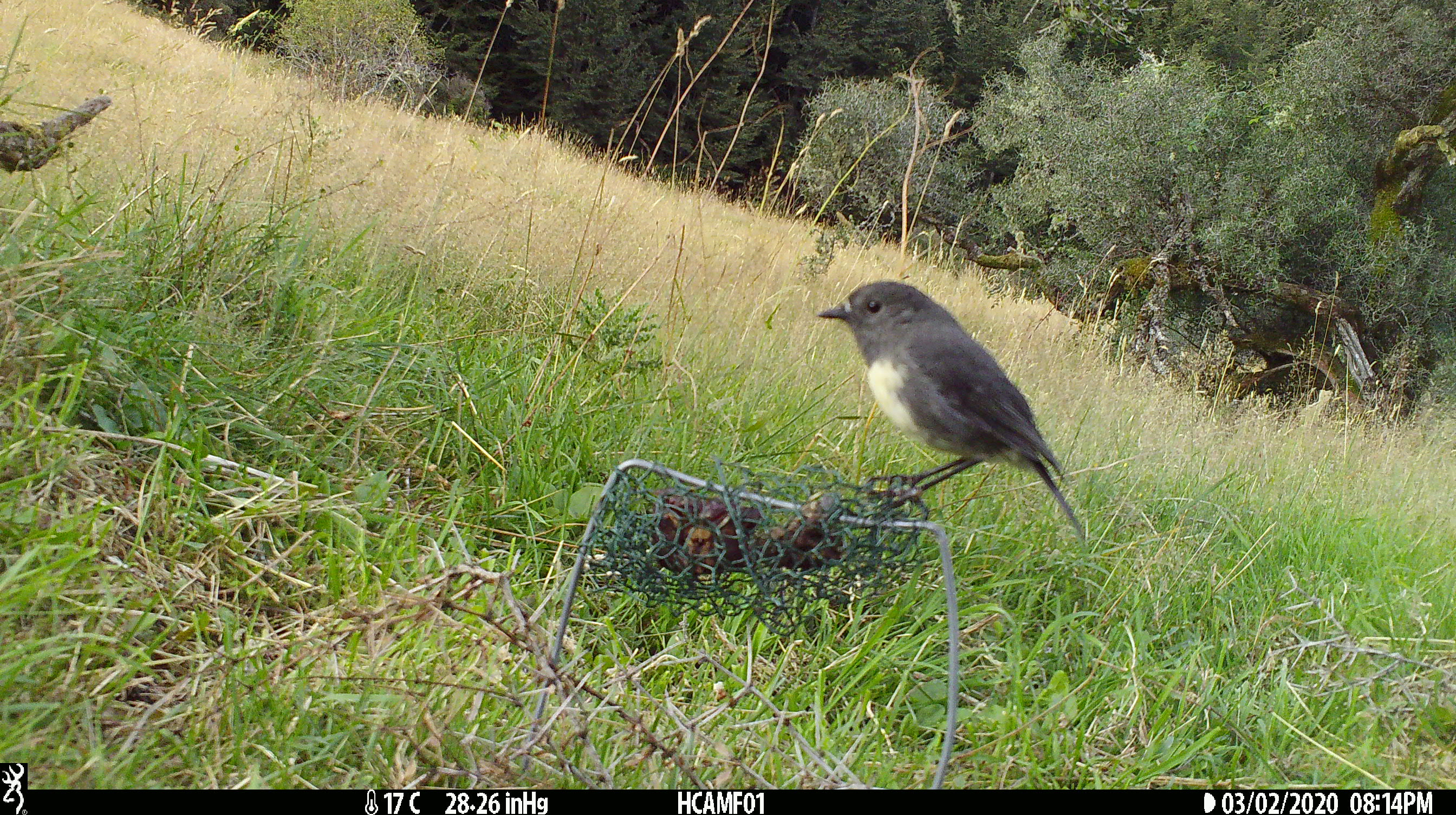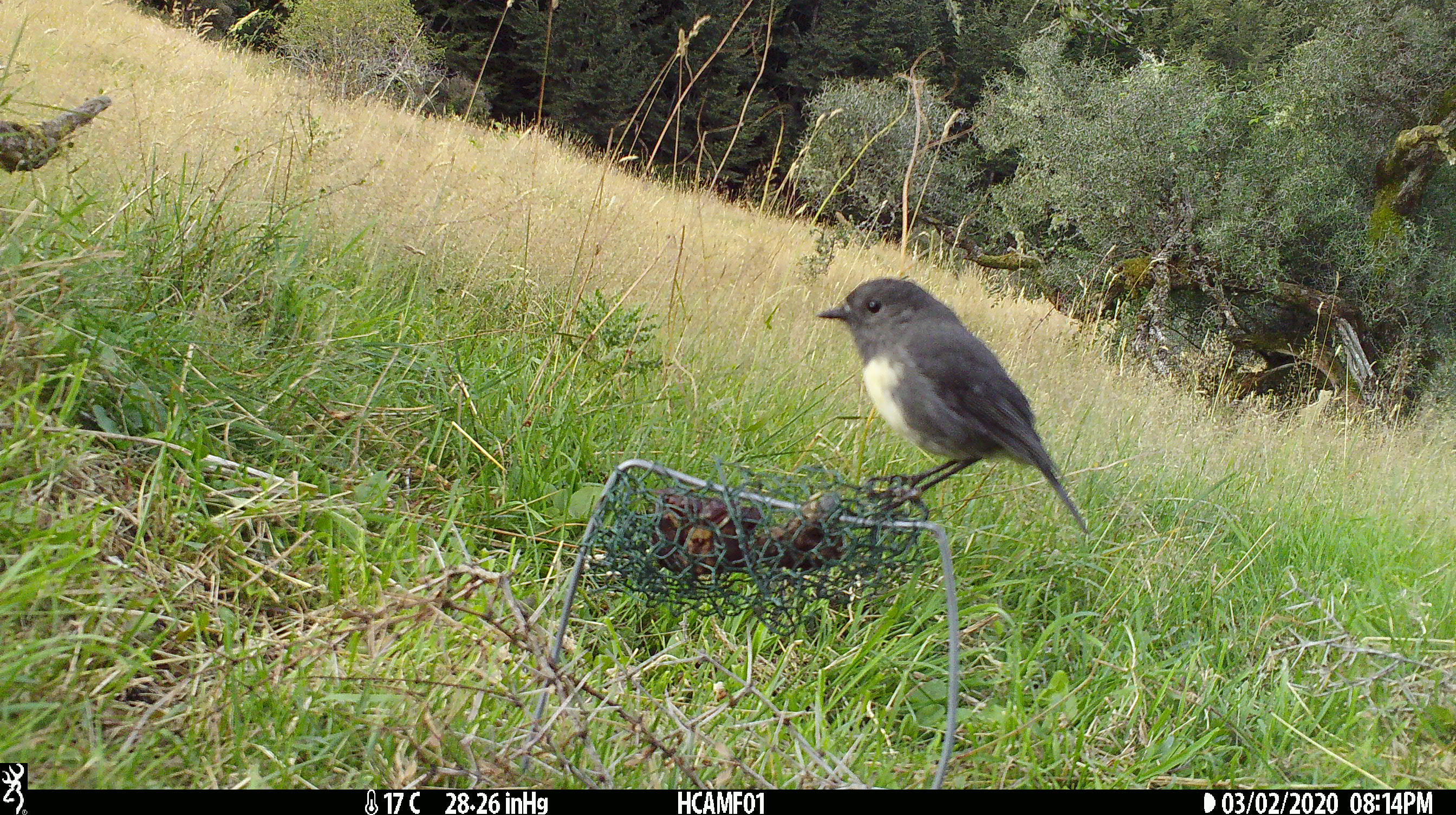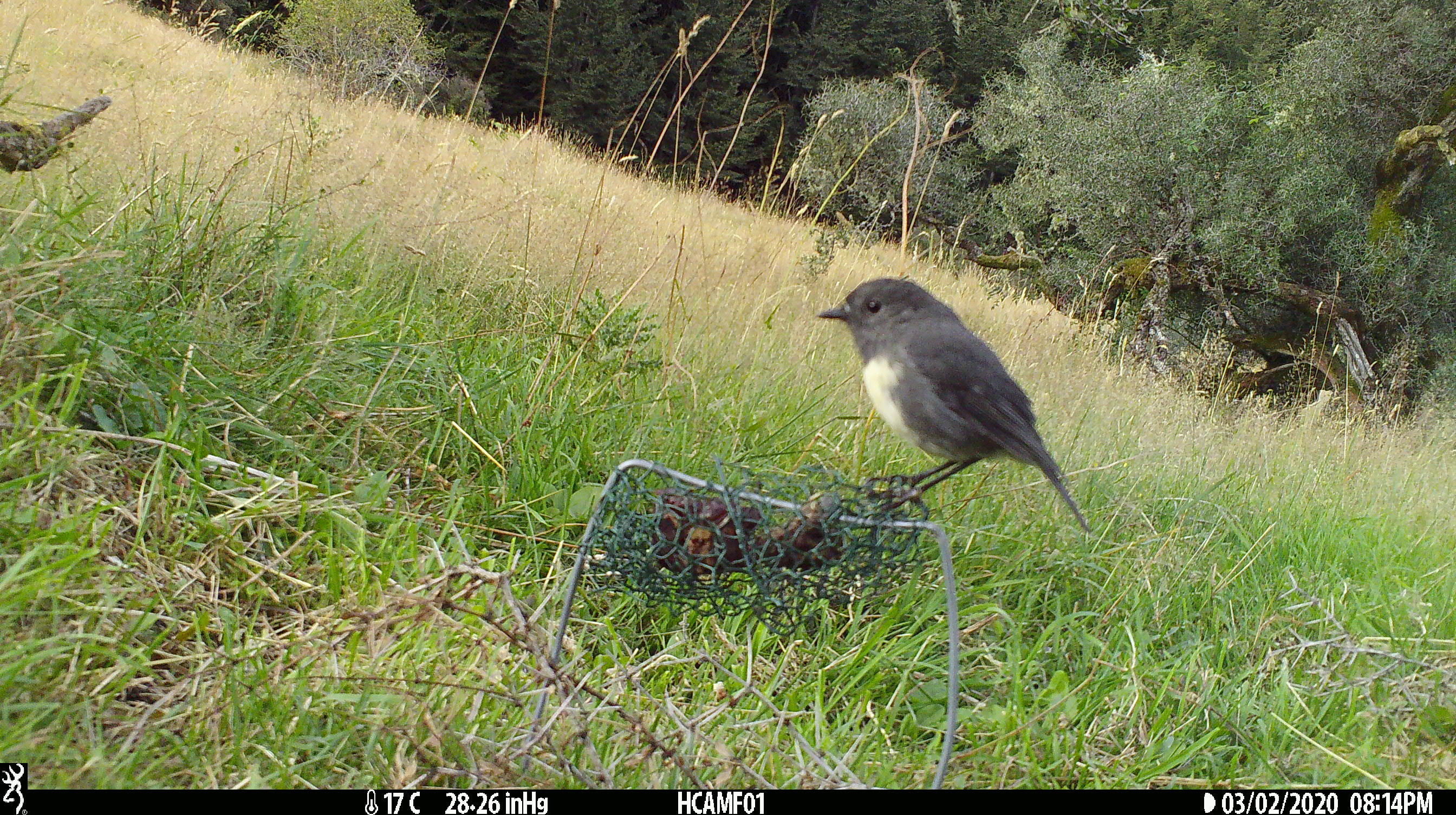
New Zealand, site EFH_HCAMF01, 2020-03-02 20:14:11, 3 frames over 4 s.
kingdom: Animalia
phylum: Chordata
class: Aves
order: Passeriformes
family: Petroicidae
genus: Petroica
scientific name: Petroica australis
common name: new zealand robin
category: robin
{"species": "robin (new zealand robin) (Petroica australis)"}